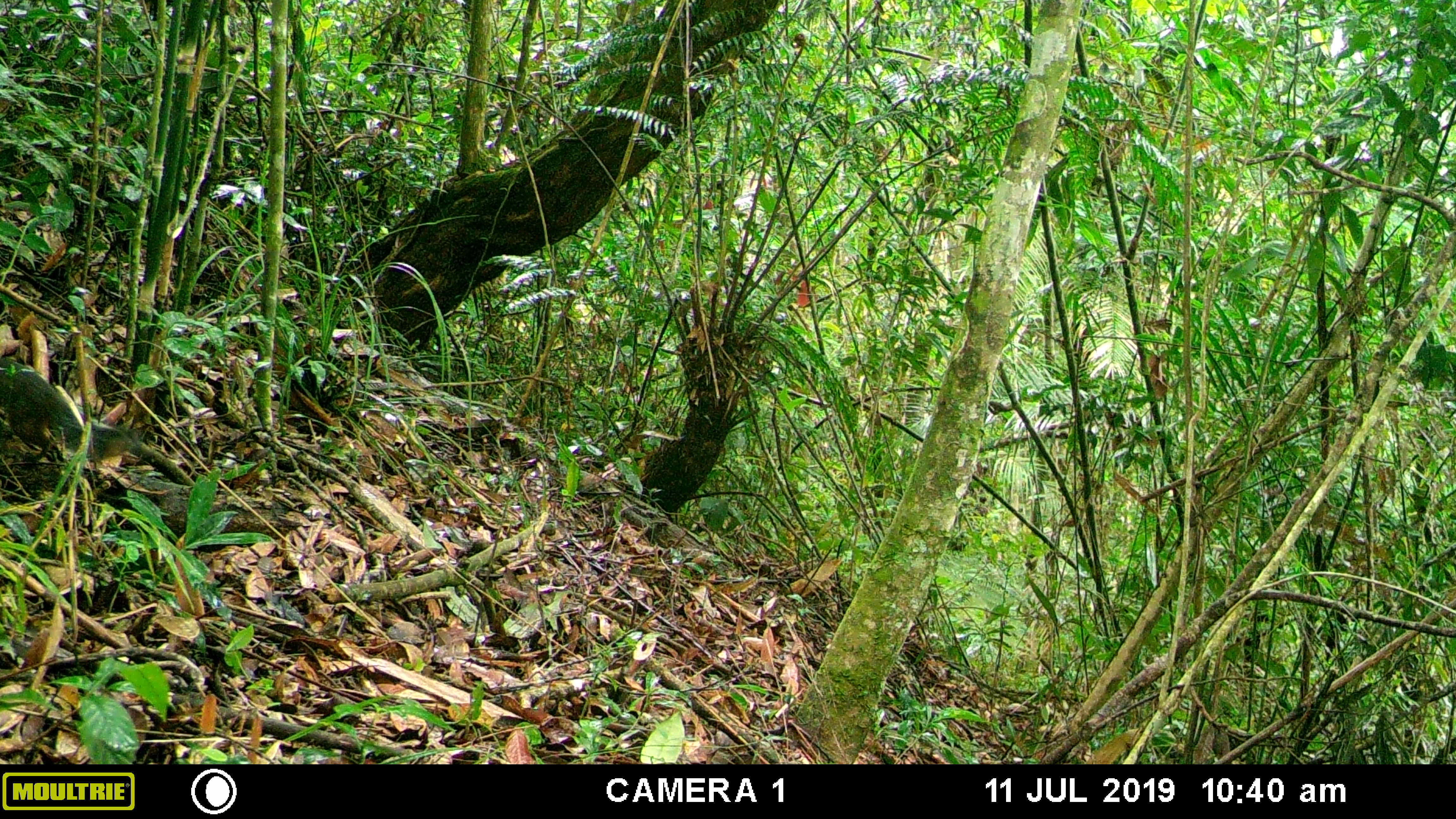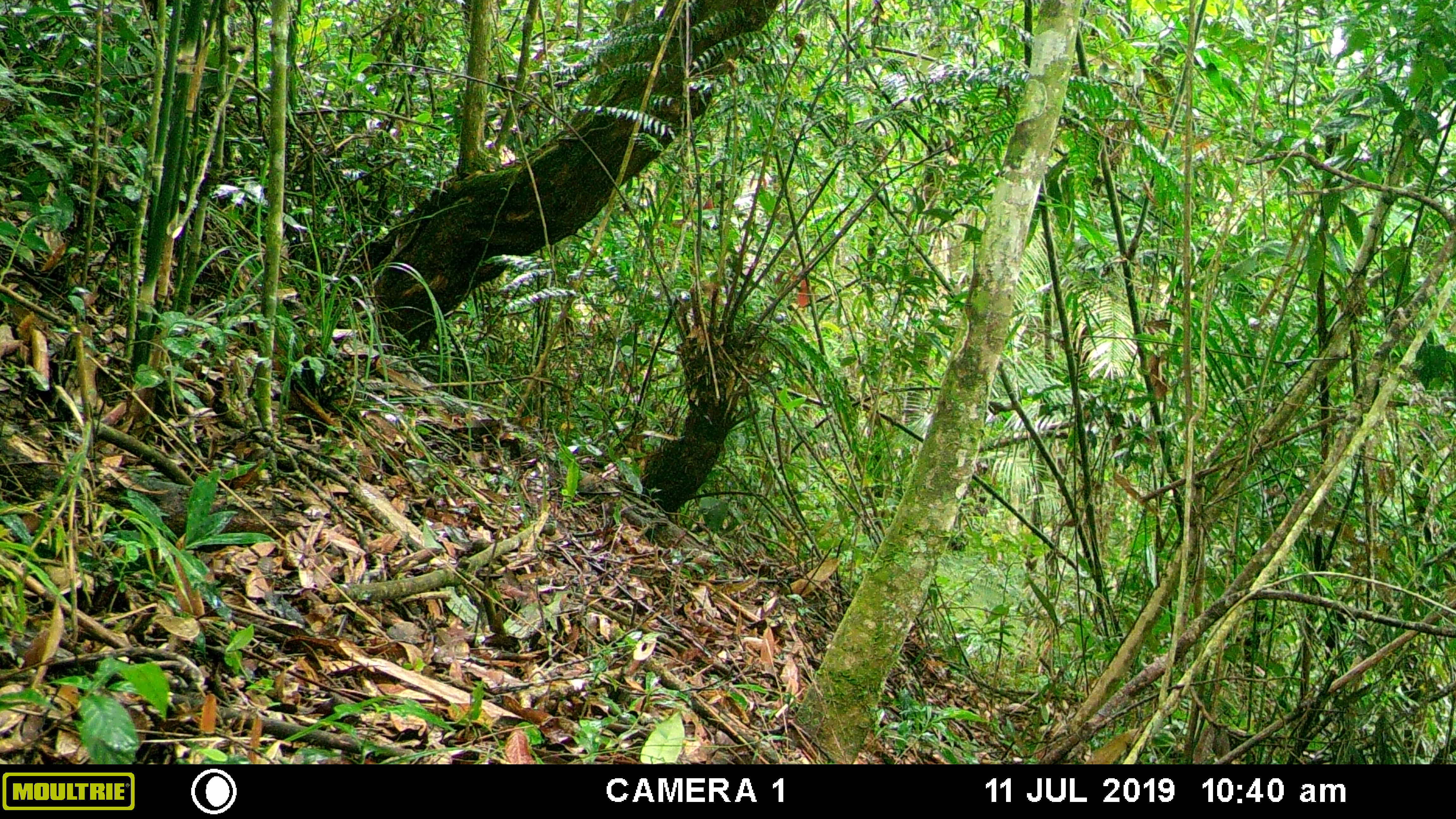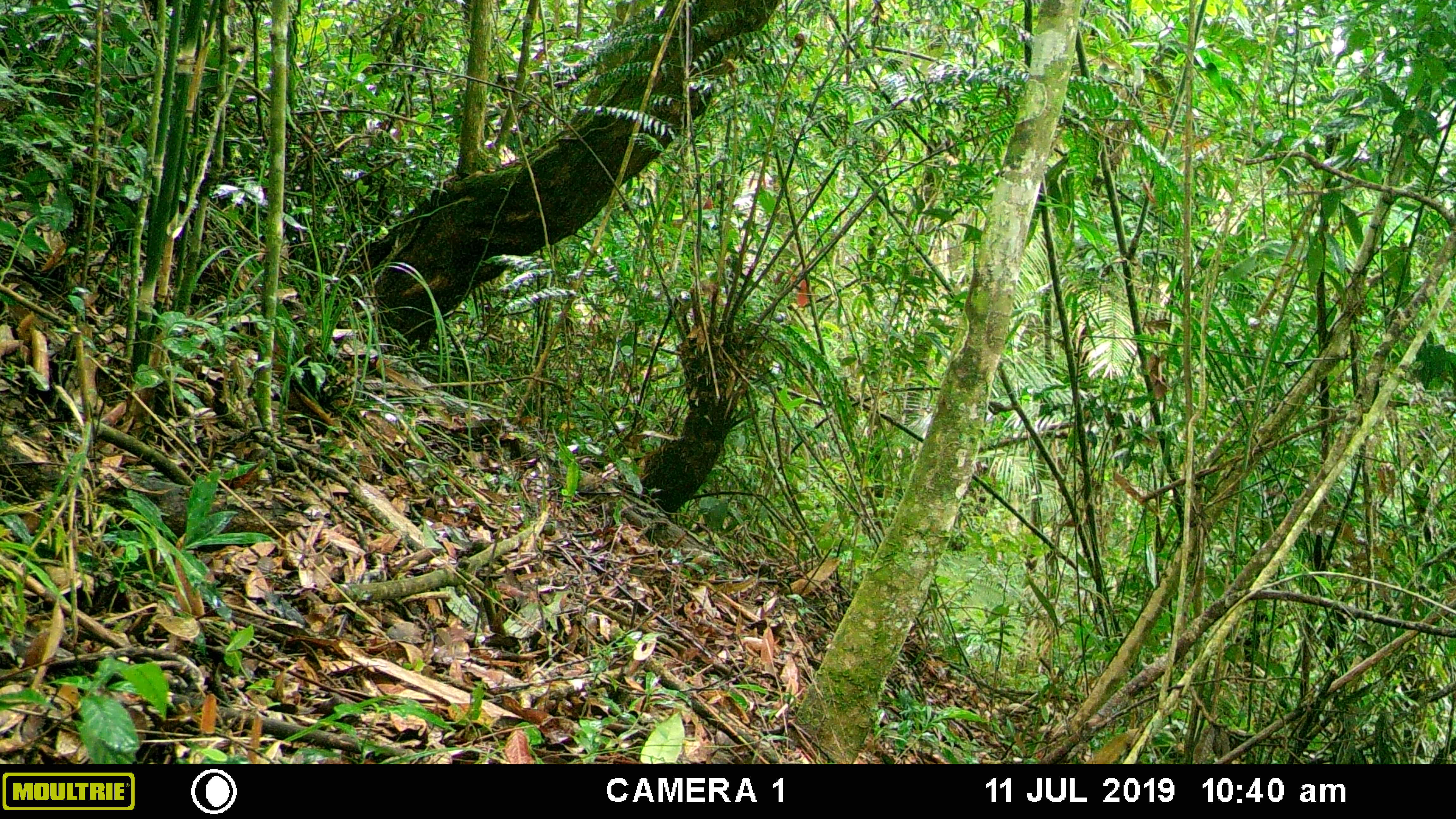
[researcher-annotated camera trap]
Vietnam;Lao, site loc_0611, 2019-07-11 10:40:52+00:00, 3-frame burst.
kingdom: Animalia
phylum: Chordata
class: Mammalia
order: Rodentia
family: Sciuridae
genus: Dremomys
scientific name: Dremomys rufigenis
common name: red-cheeked squirrel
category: red cheeked squirrel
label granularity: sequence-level